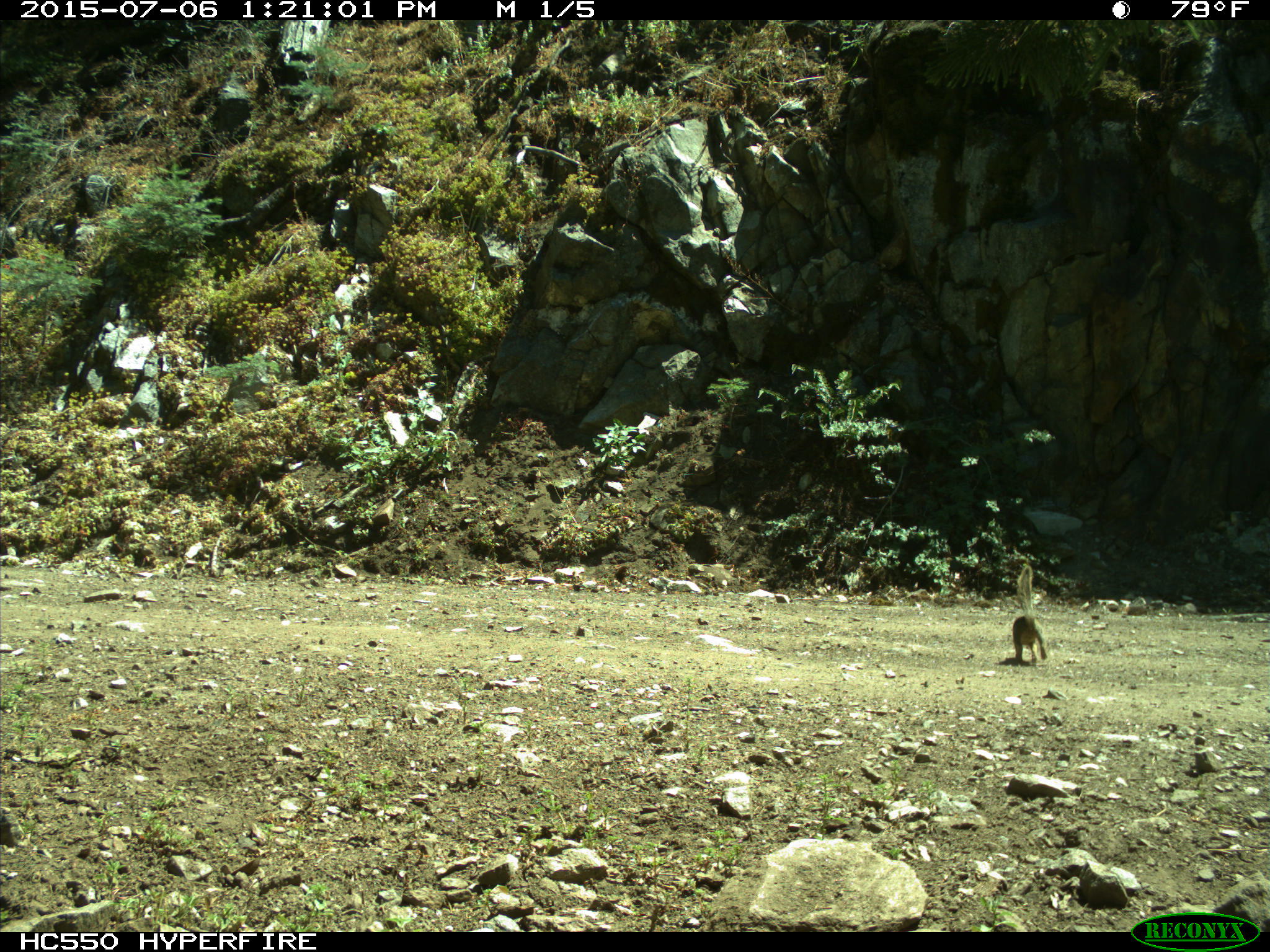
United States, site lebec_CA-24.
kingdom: Animalia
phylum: Chordata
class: Mammalia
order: Rodentia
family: Sciuridae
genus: Otospermophilus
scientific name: Otospermophilus beecheyi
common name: california ground squirrel